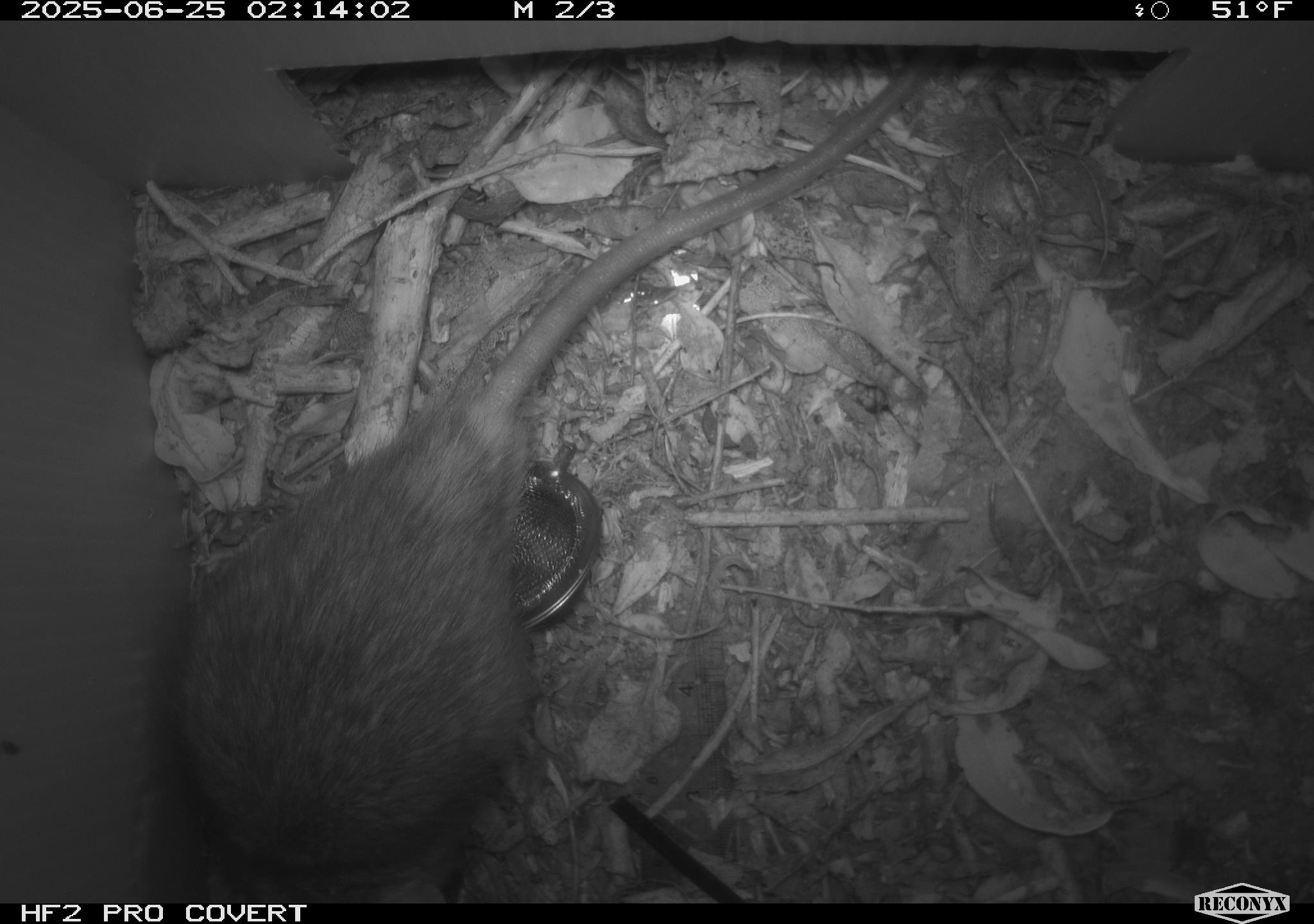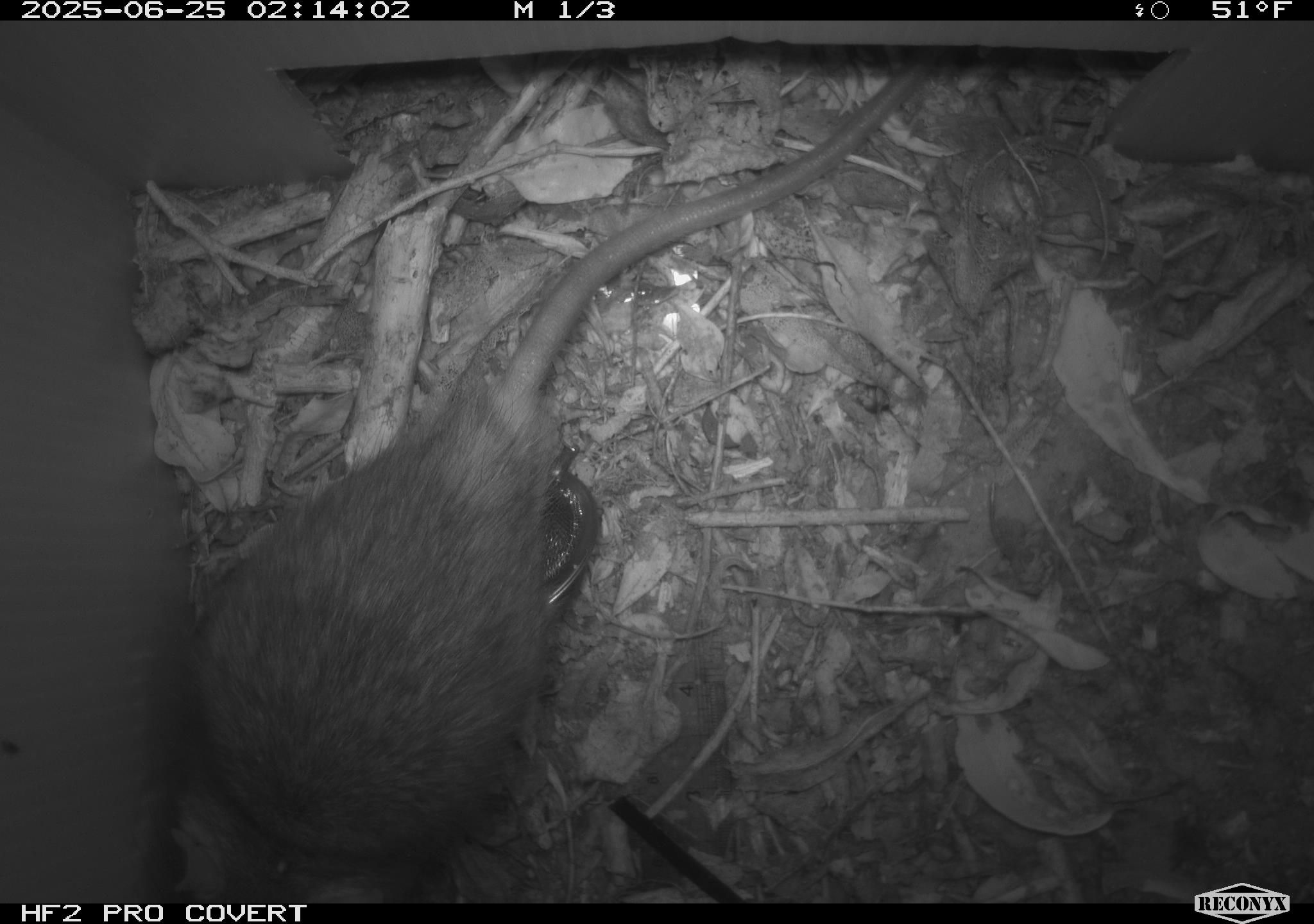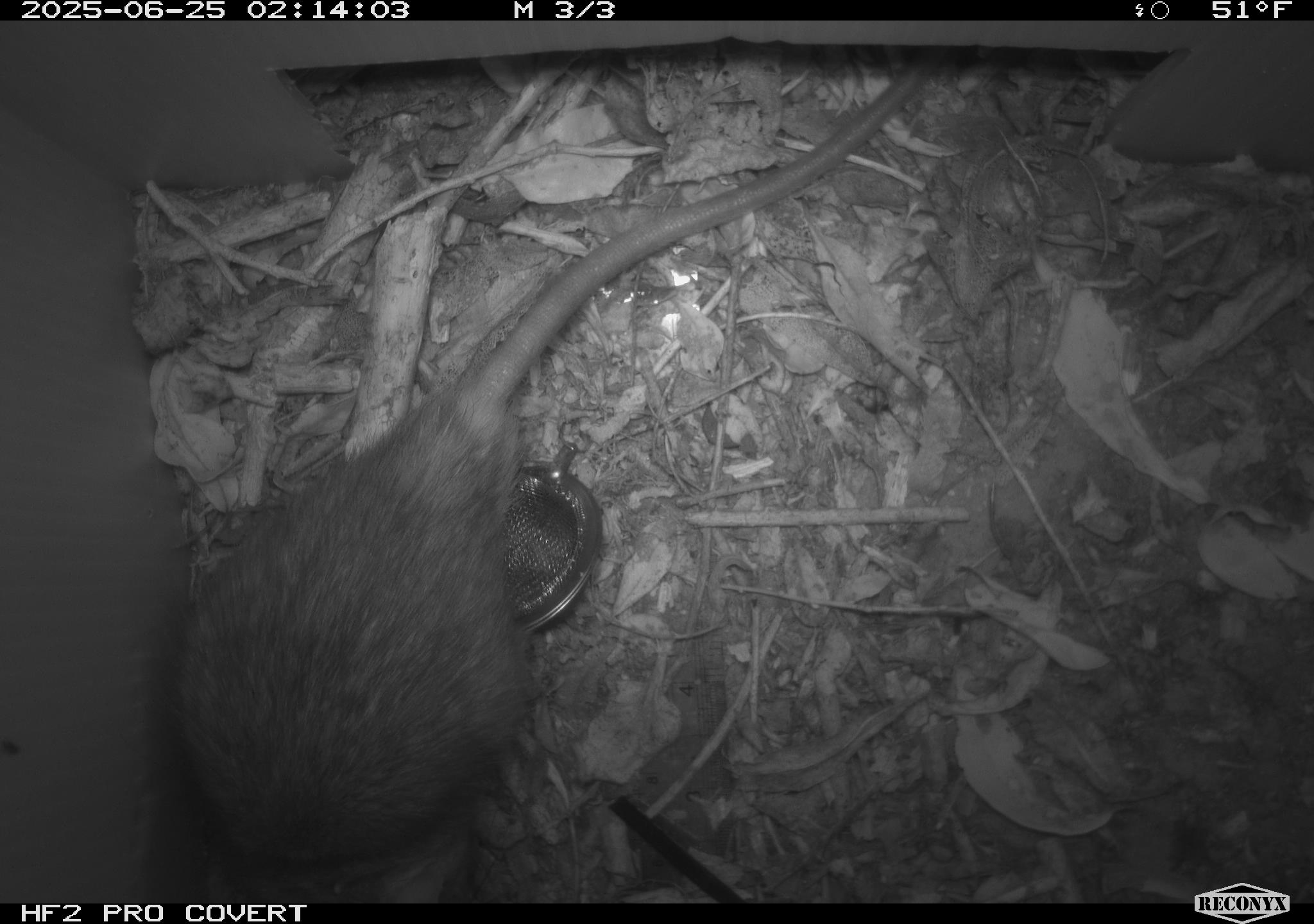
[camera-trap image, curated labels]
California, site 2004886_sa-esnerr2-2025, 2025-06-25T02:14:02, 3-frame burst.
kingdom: Animalia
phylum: Chordata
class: Mammalia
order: Rodentia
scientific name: Rodentia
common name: rodent